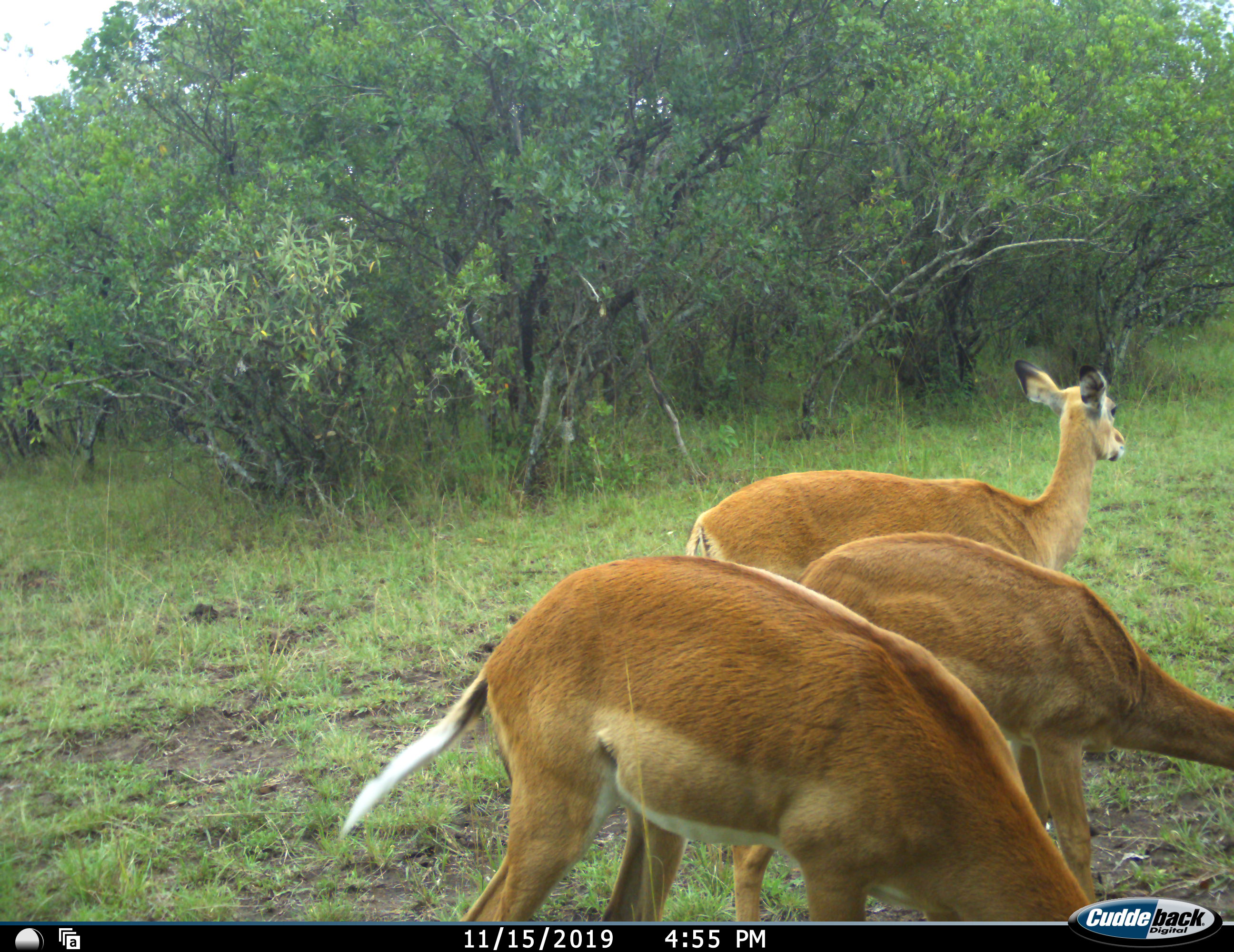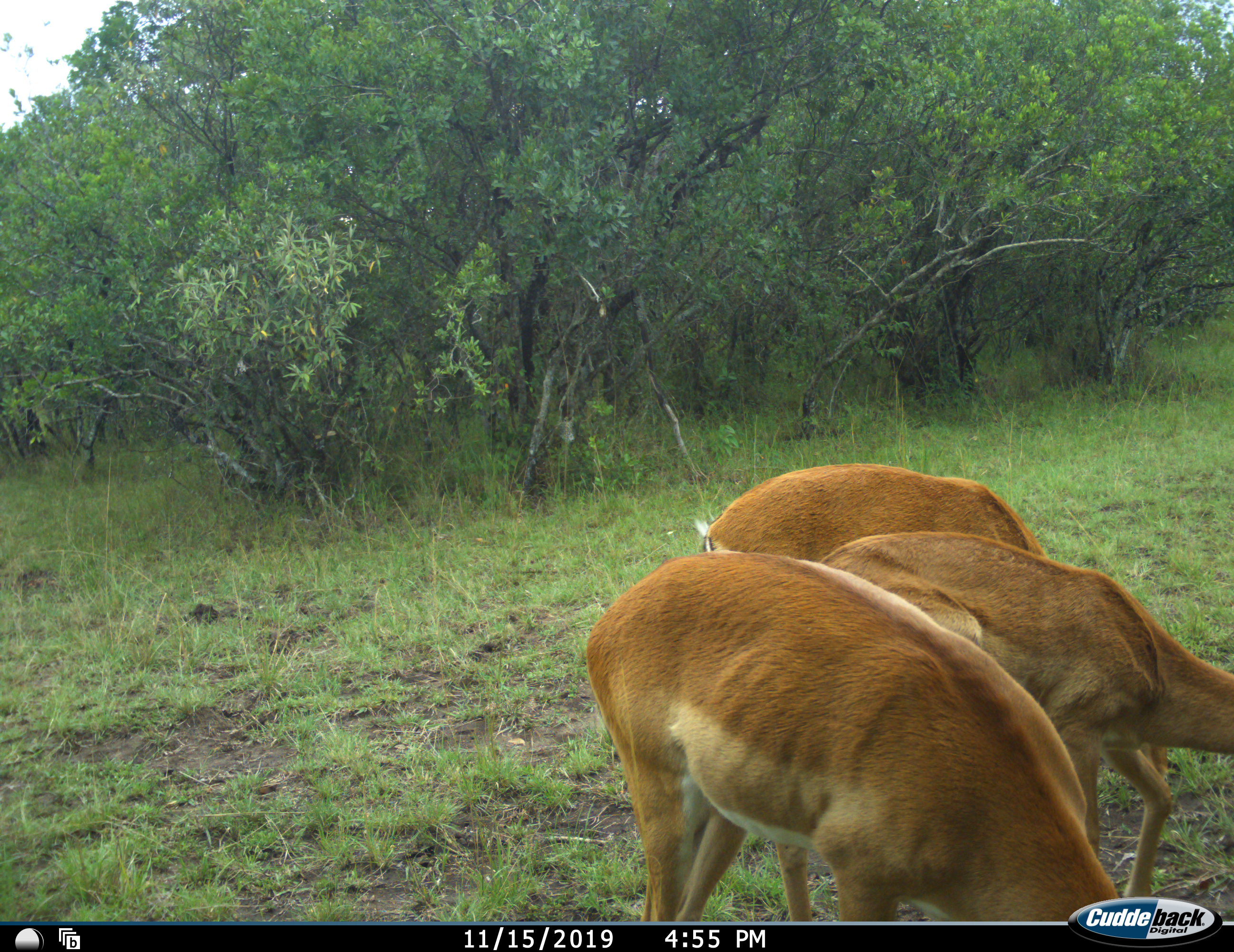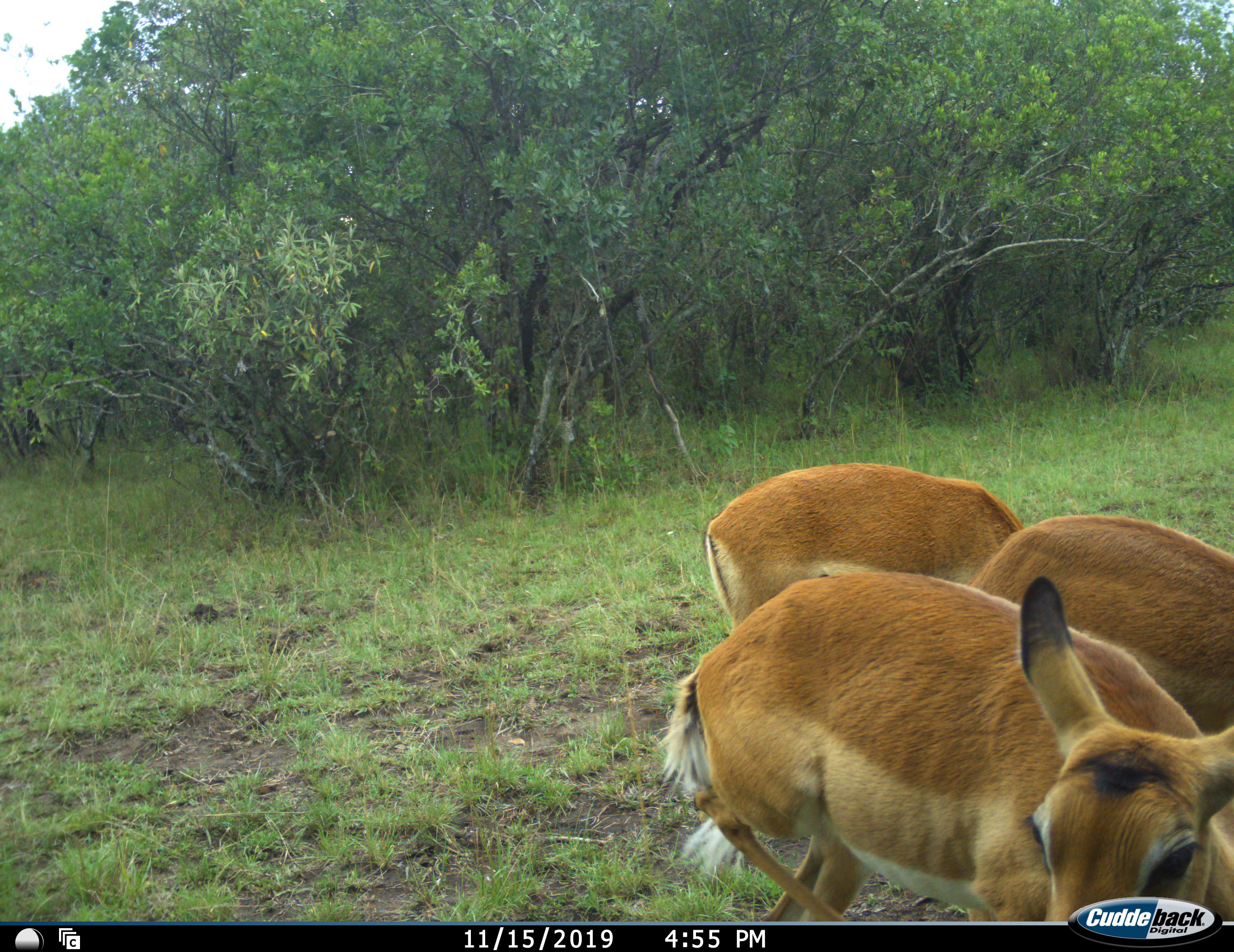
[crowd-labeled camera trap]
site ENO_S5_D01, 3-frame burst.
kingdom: Animalia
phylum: Chordata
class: Mammalia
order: Artiodactyla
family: Bovidae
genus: Aepyceros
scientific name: Aepyceros melampus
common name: impala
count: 3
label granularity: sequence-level